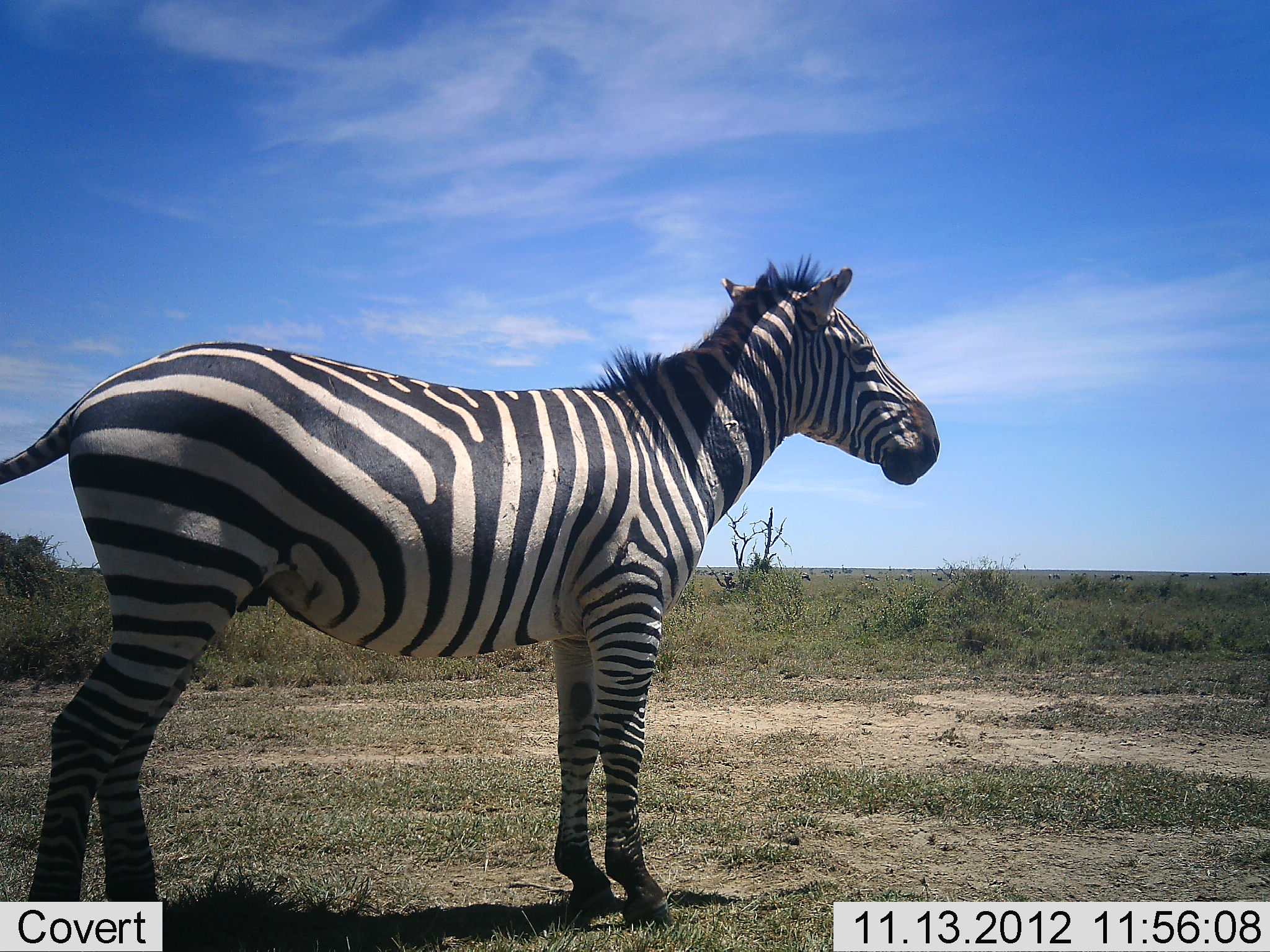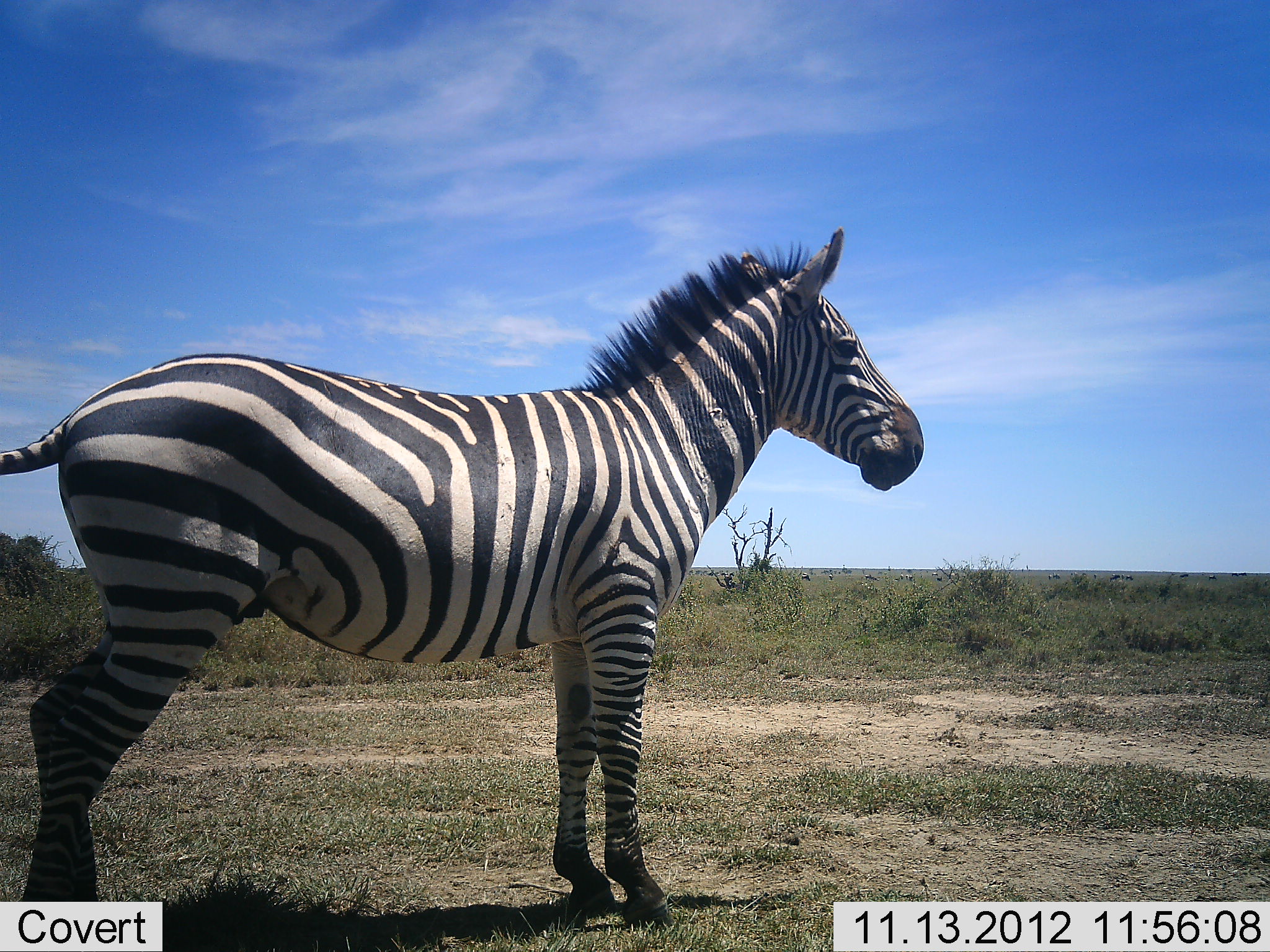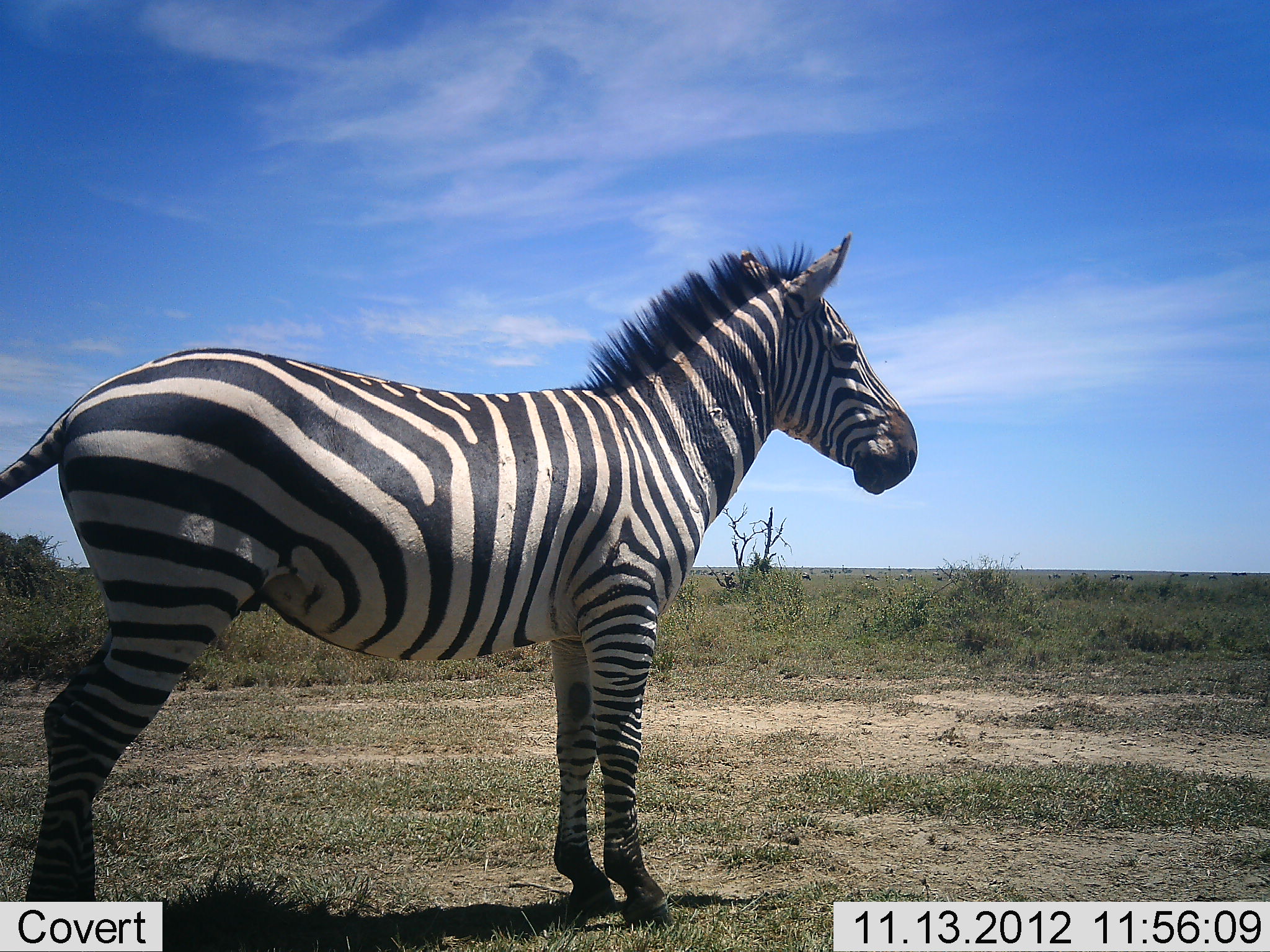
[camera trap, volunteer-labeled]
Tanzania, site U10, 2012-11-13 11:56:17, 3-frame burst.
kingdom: Animalia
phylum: Chordata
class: Mammalia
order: Perissodactyla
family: Equidae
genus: Equus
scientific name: Equus quagga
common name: plains zebra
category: zebra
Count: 1.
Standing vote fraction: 100%.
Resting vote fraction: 0%.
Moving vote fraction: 0%.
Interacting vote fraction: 0%.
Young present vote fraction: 0%.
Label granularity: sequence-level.